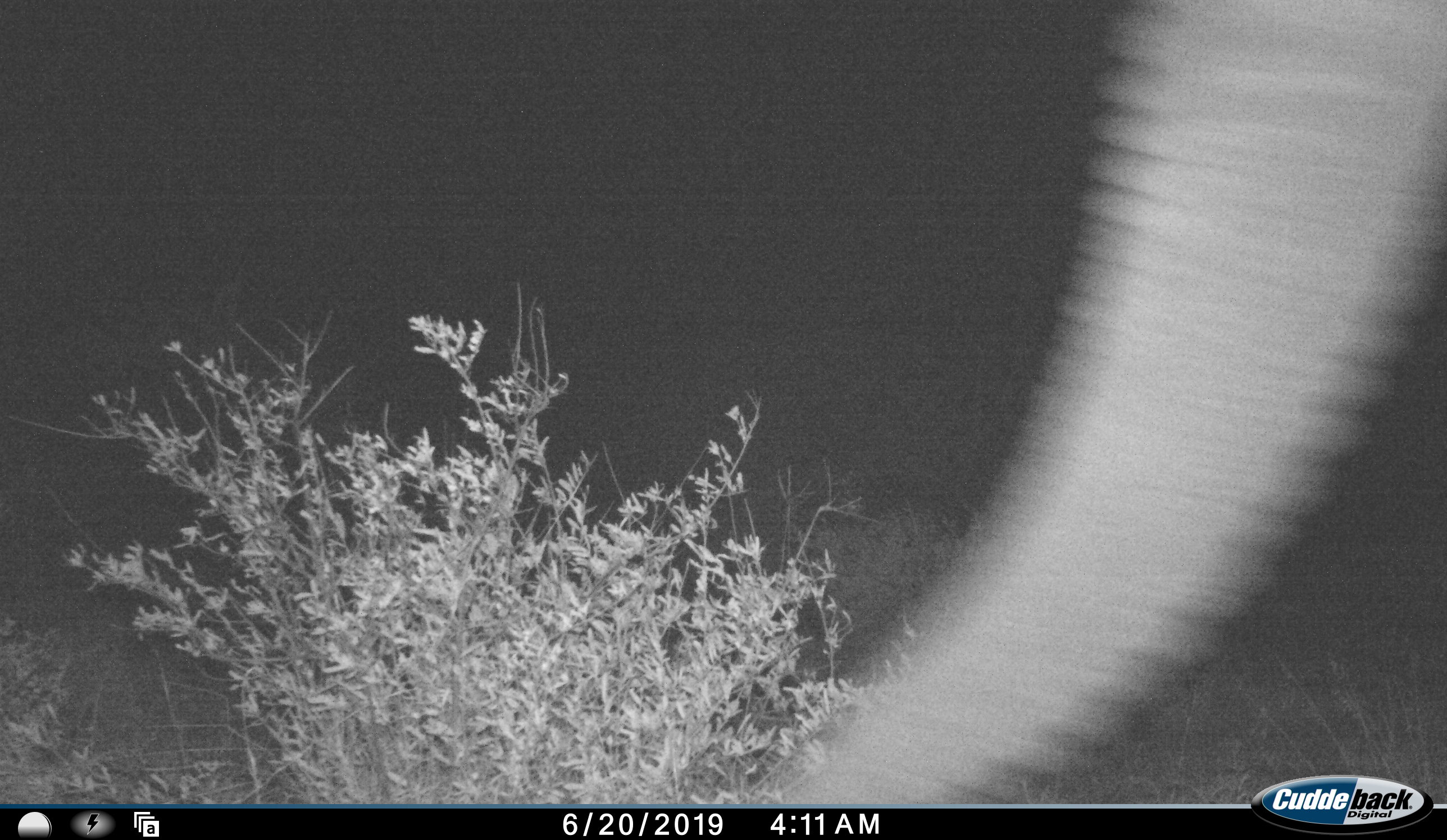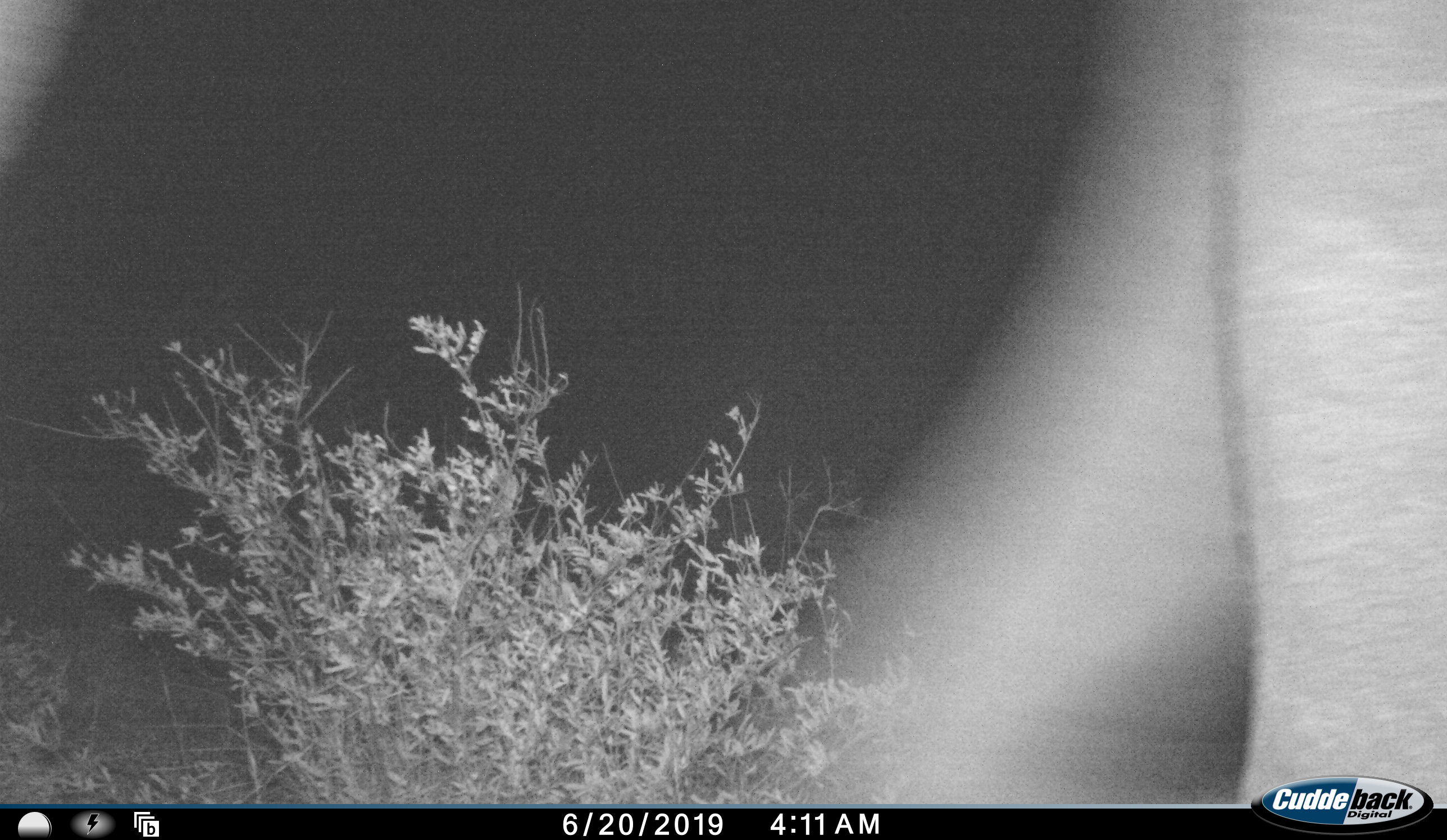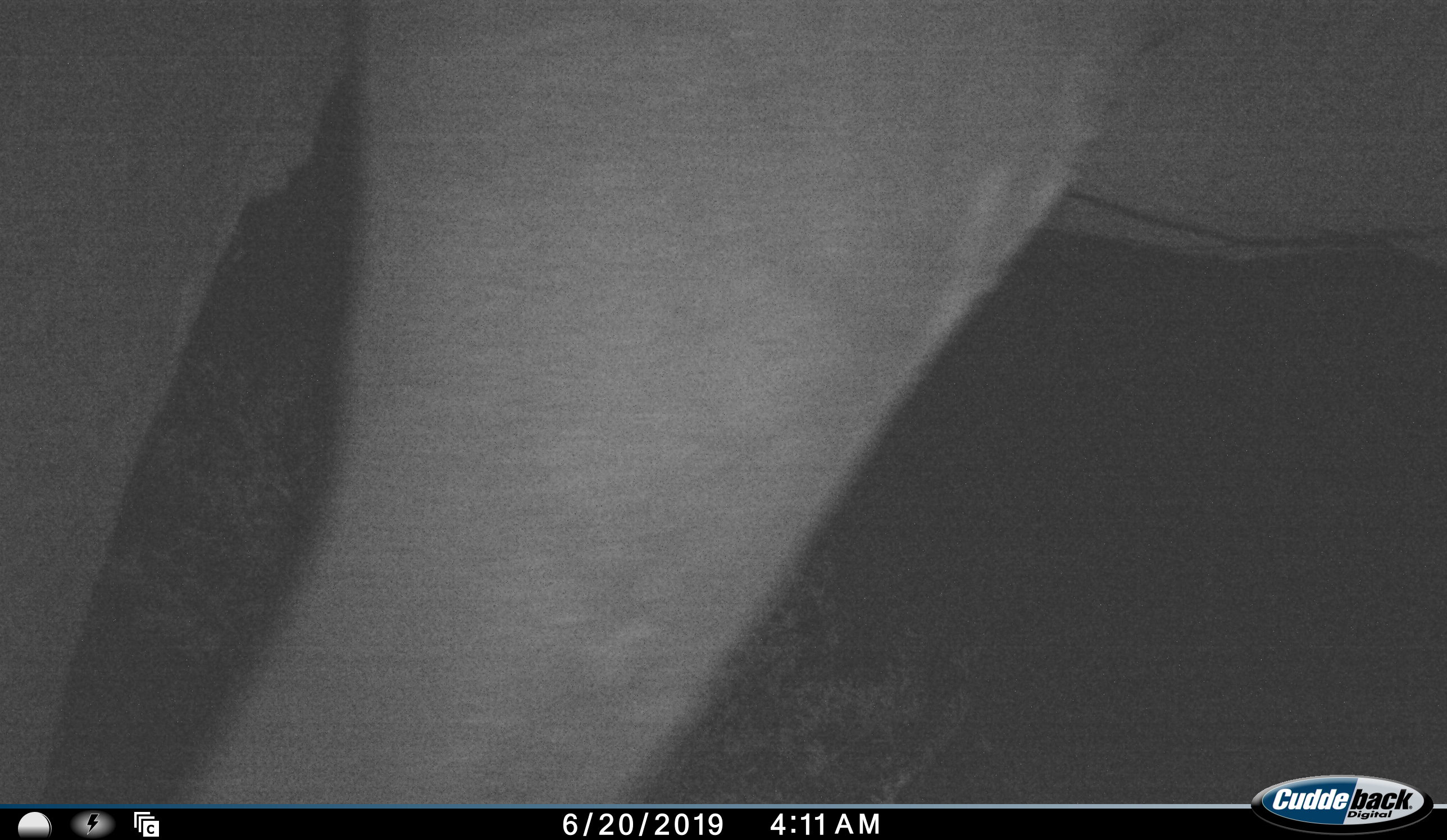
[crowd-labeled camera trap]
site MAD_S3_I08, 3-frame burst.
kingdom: Animalia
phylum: Chordata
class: Mammalia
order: Proboscidea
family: Elephantidae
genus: Loxodonta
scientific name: Loxodonta africana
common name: african bush elephant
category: elephant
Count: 1.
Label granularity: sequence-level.